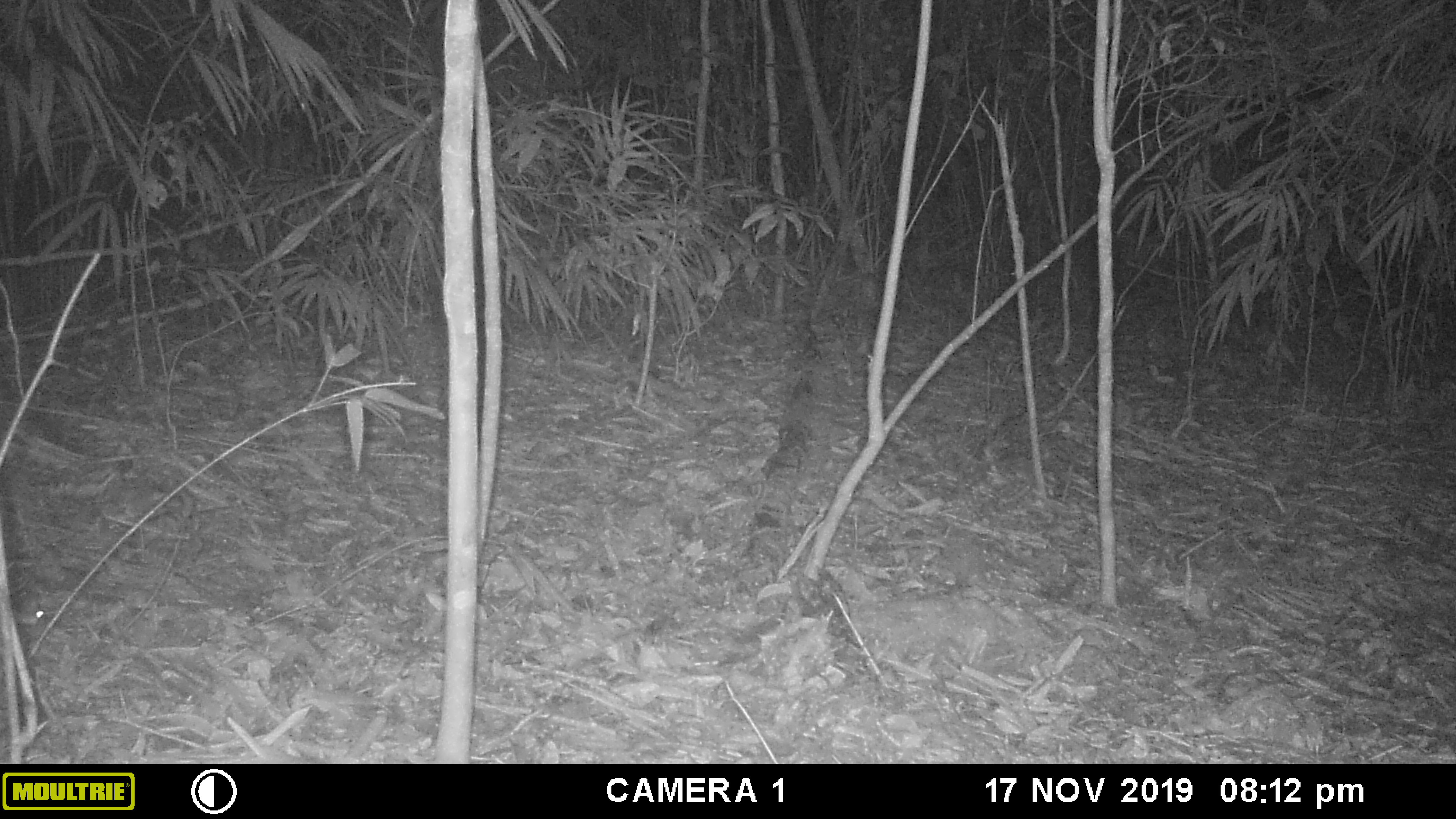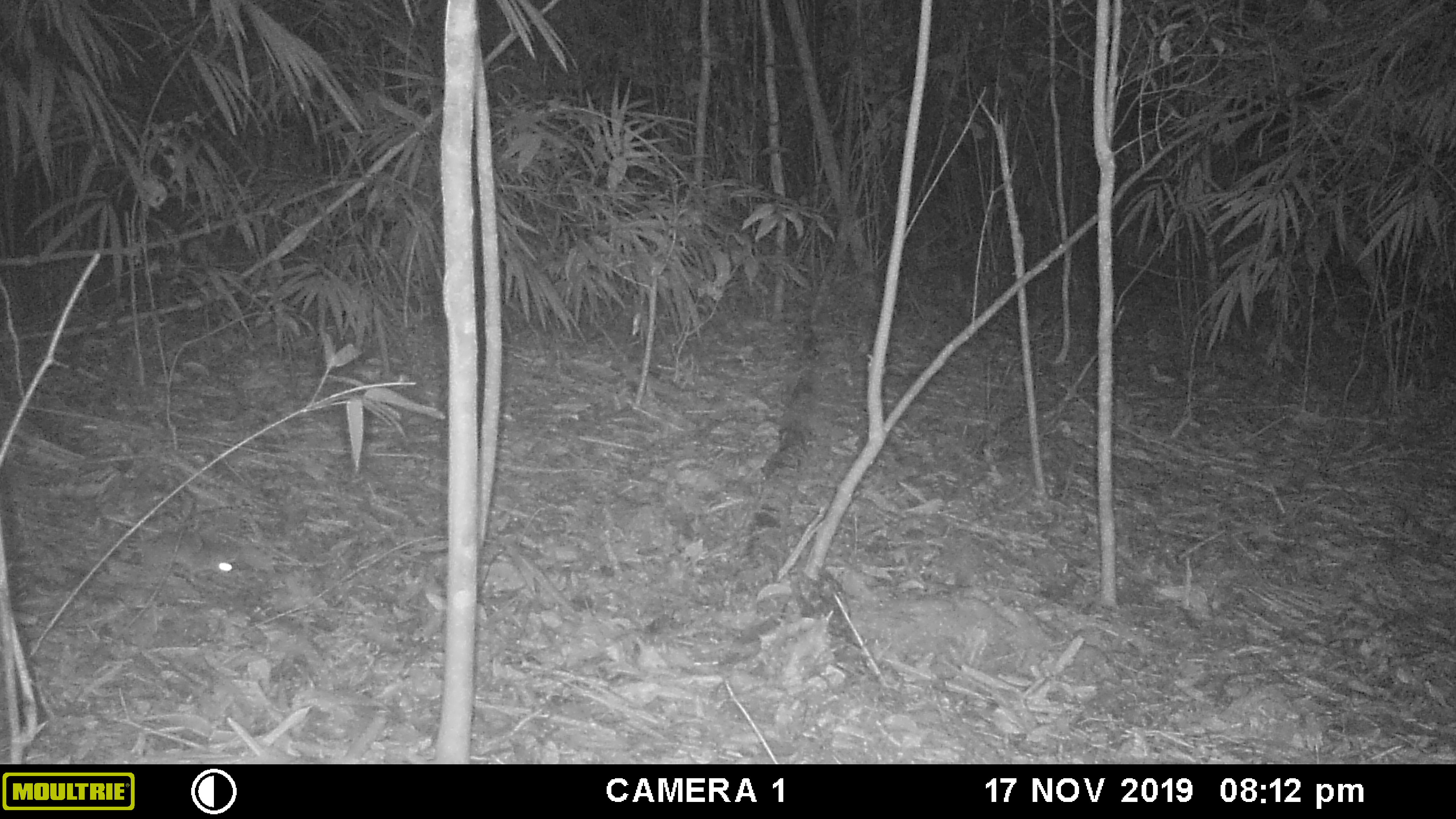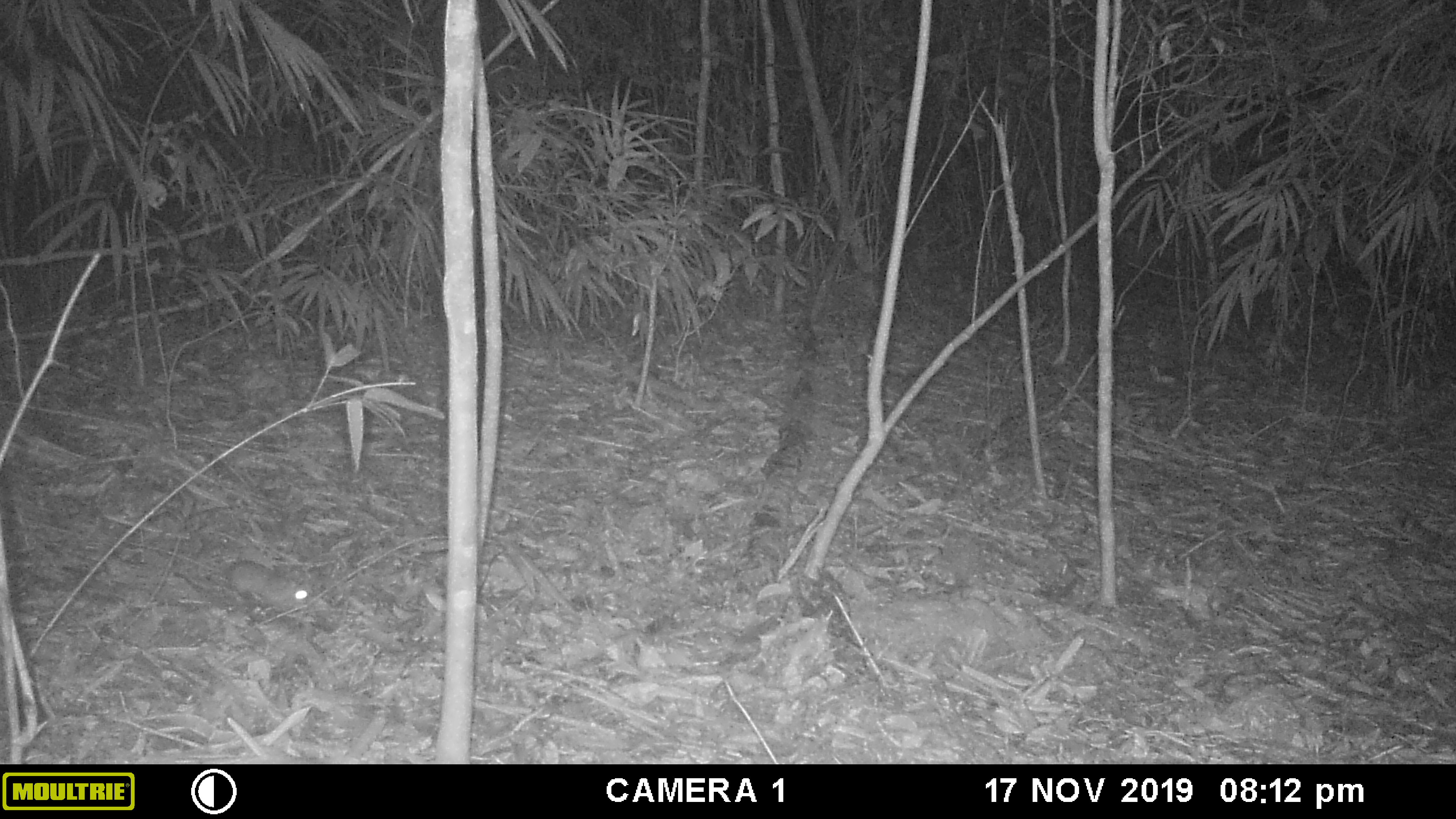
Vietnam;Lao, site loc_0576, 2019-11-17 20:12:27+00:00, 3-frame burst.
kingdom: Animalia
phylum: Chordata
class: Mammalia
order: Rodentia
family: Muridae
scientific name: Muridae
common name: old-world mice and rats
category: unidentified murid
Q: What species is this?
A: Unidentified murid (old-world mice and rats) (Muridae).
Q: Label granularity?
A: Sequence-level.